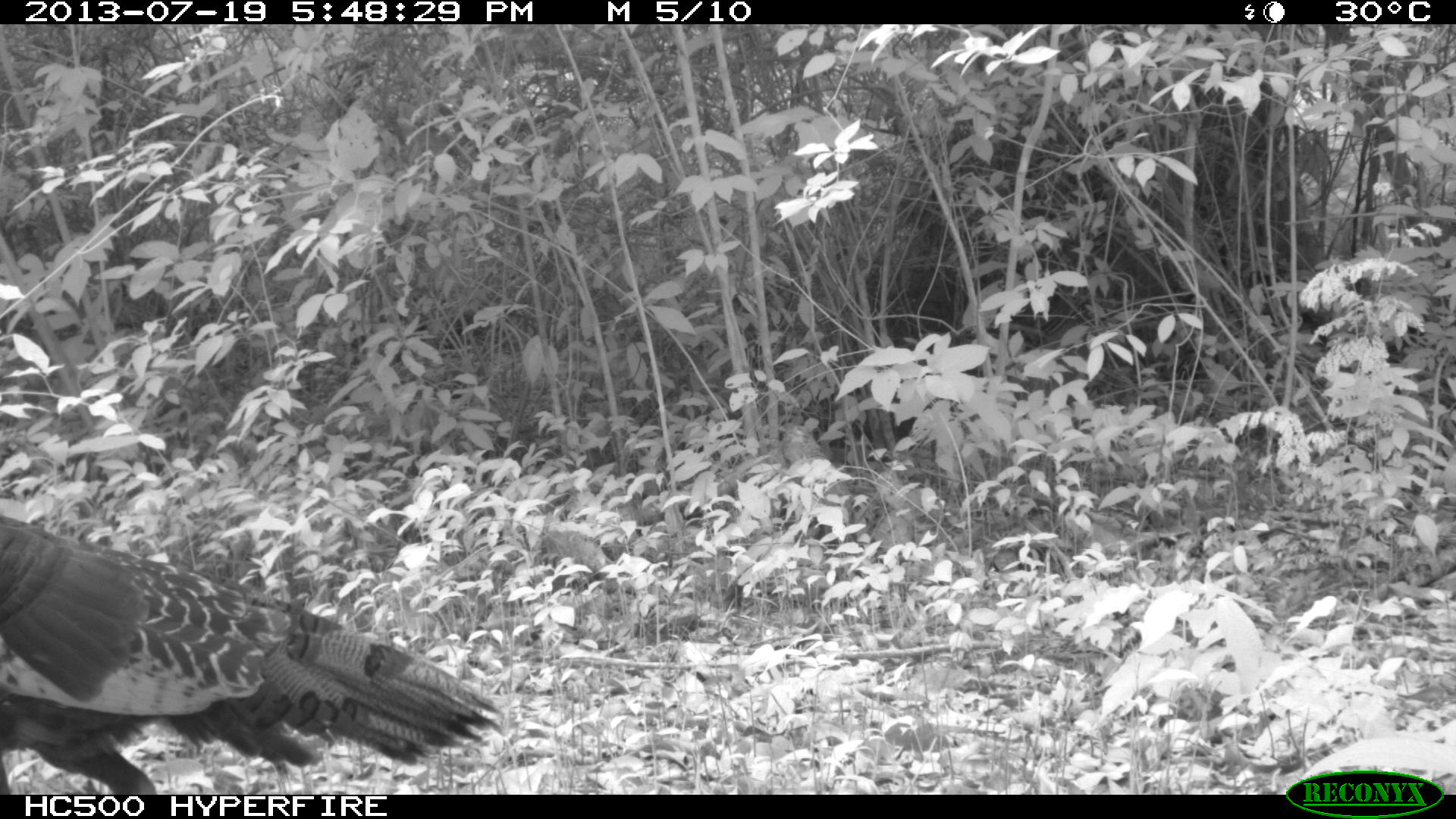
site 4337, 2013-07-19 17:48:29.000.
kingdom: Animalia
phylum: Chordata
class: Aves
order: Galliformes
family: Phasianidae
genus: Meleagris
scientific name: Meleagris ocellata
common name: ocellated turkey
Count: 2.